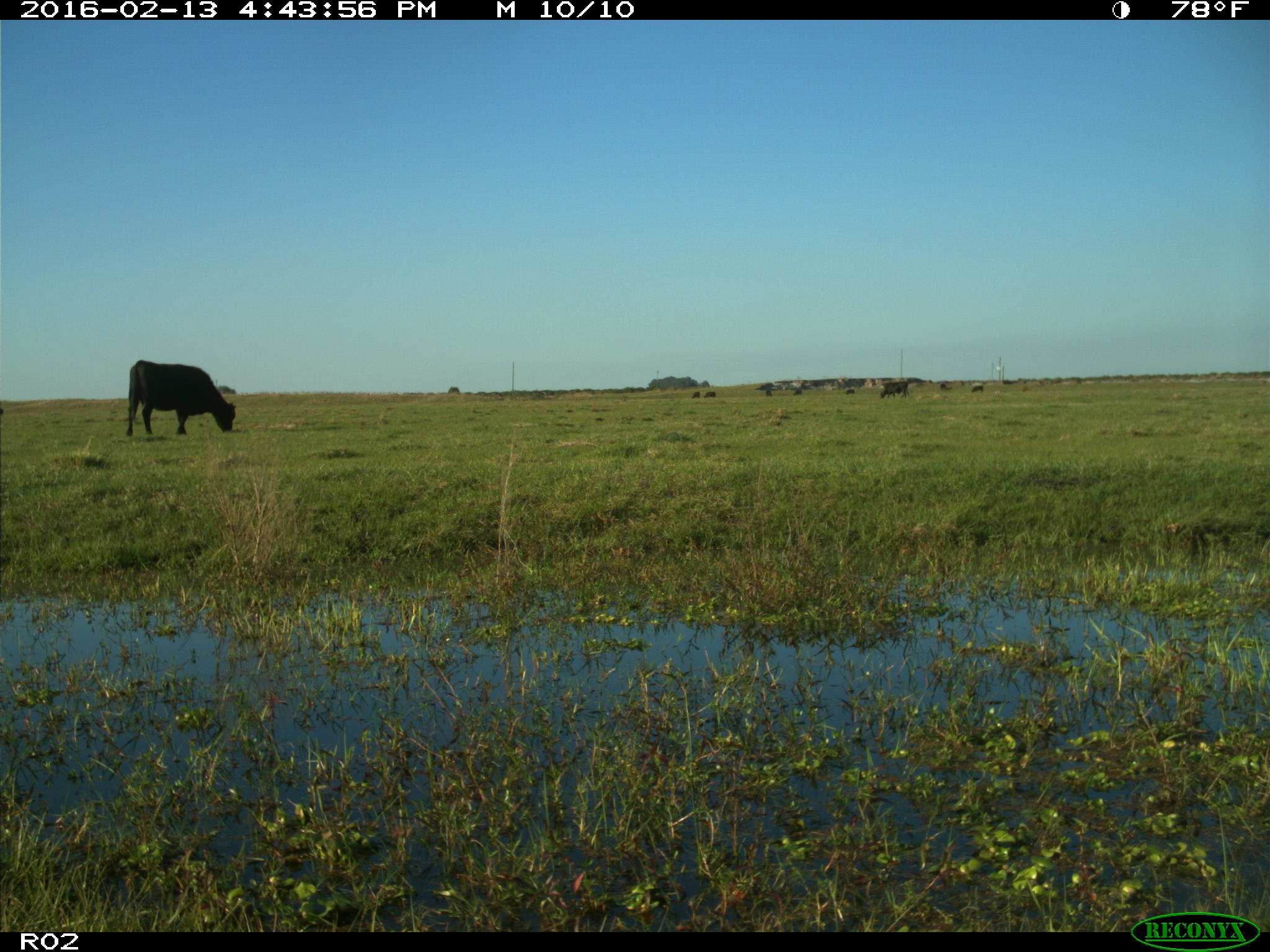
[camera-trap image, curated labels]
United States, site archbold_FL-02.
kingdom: Animalia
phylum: Chordata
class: Mammalia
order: Artiodactyla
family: Bovidae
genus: Bos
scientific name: Bos taurus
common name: domestic cow